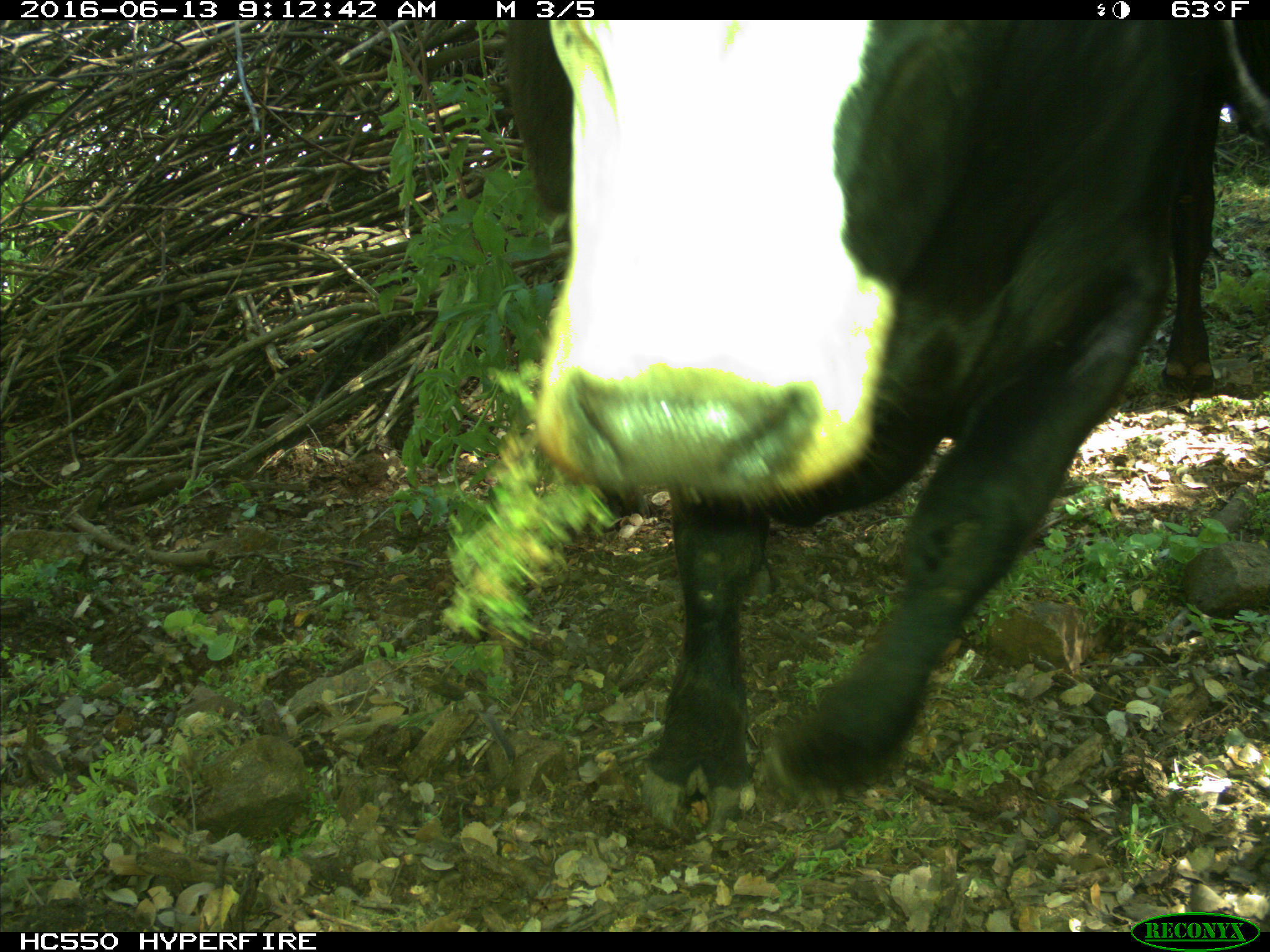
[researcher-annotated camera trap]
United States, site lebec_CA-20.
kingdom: Animalia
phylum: Chordata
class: Mammalia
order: Artiodactyla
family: Bovidae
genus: Bos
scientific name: Bos taurus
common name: domestic cow